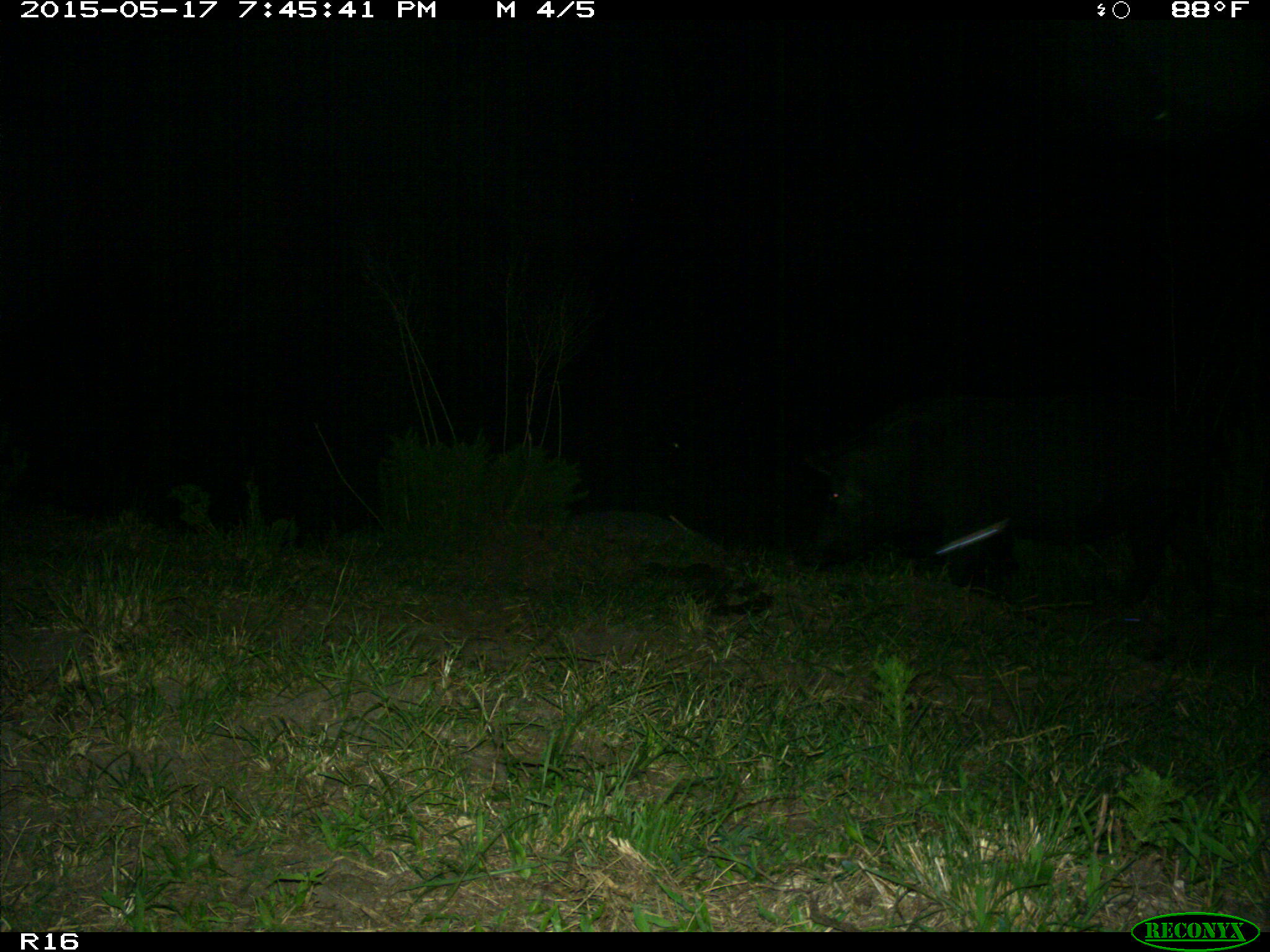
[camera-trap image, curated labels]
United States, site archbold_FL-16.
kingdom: Animalia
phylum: Chordata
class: Mammalia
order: Artiodactyla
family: Suidae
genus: Sus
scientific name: Sus scrofa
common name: wild boar